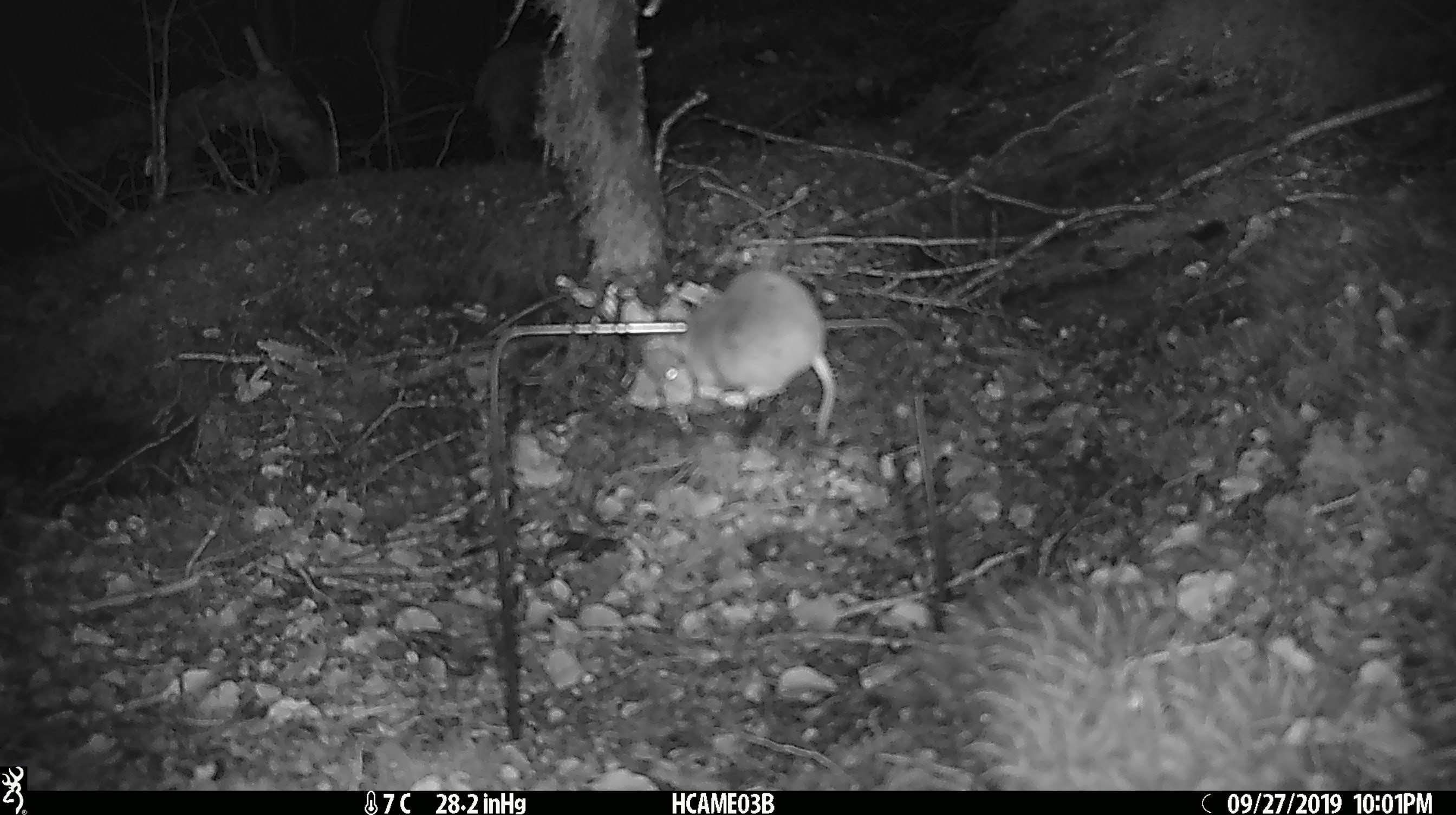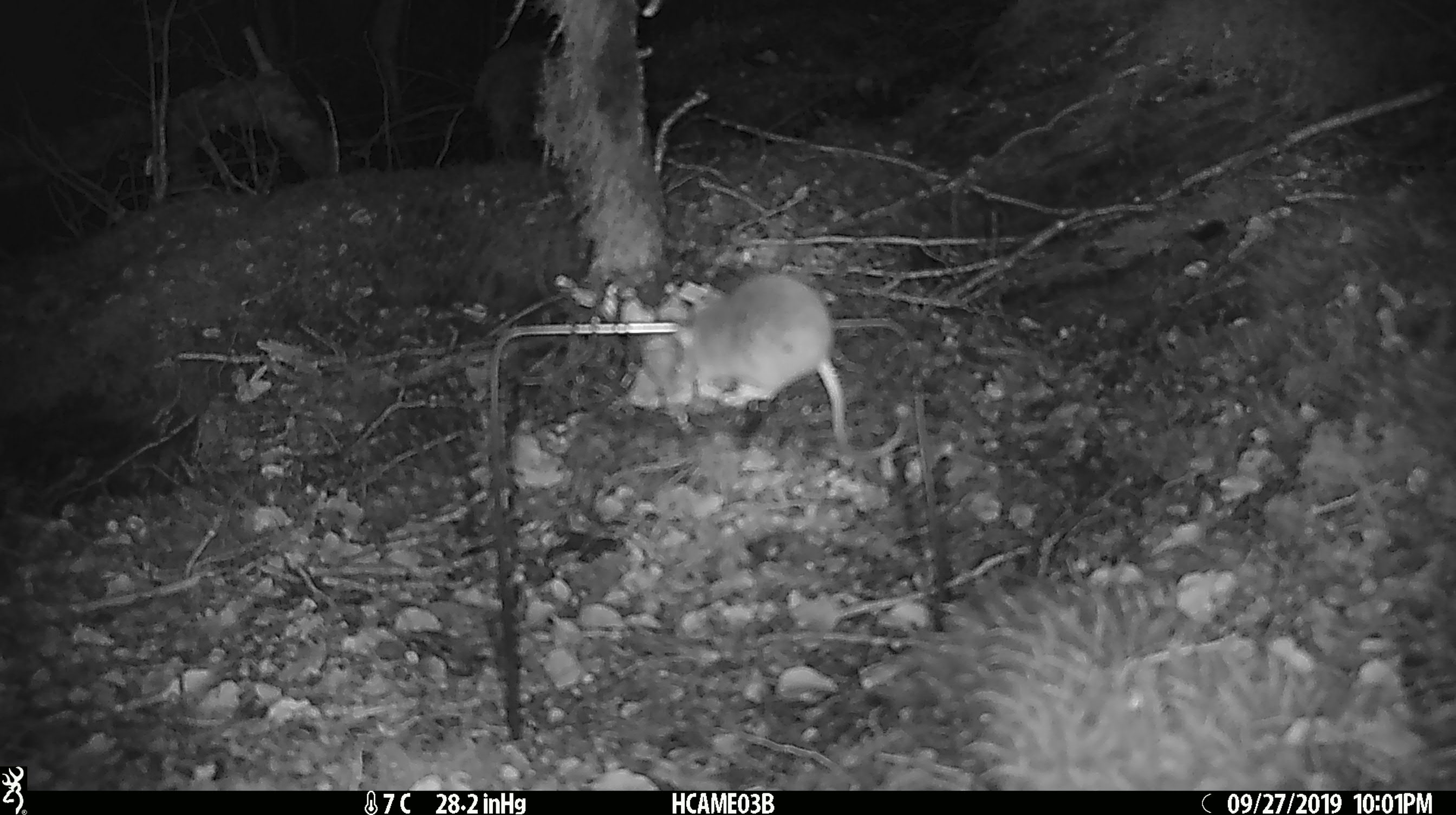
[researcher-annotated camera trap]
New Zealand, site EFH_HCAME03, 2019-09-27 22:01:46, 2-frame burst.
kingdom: Animalia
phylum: Chordata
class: Mammalia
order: Rodentia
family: Muridae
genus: Mus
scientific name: Mus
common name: mouse